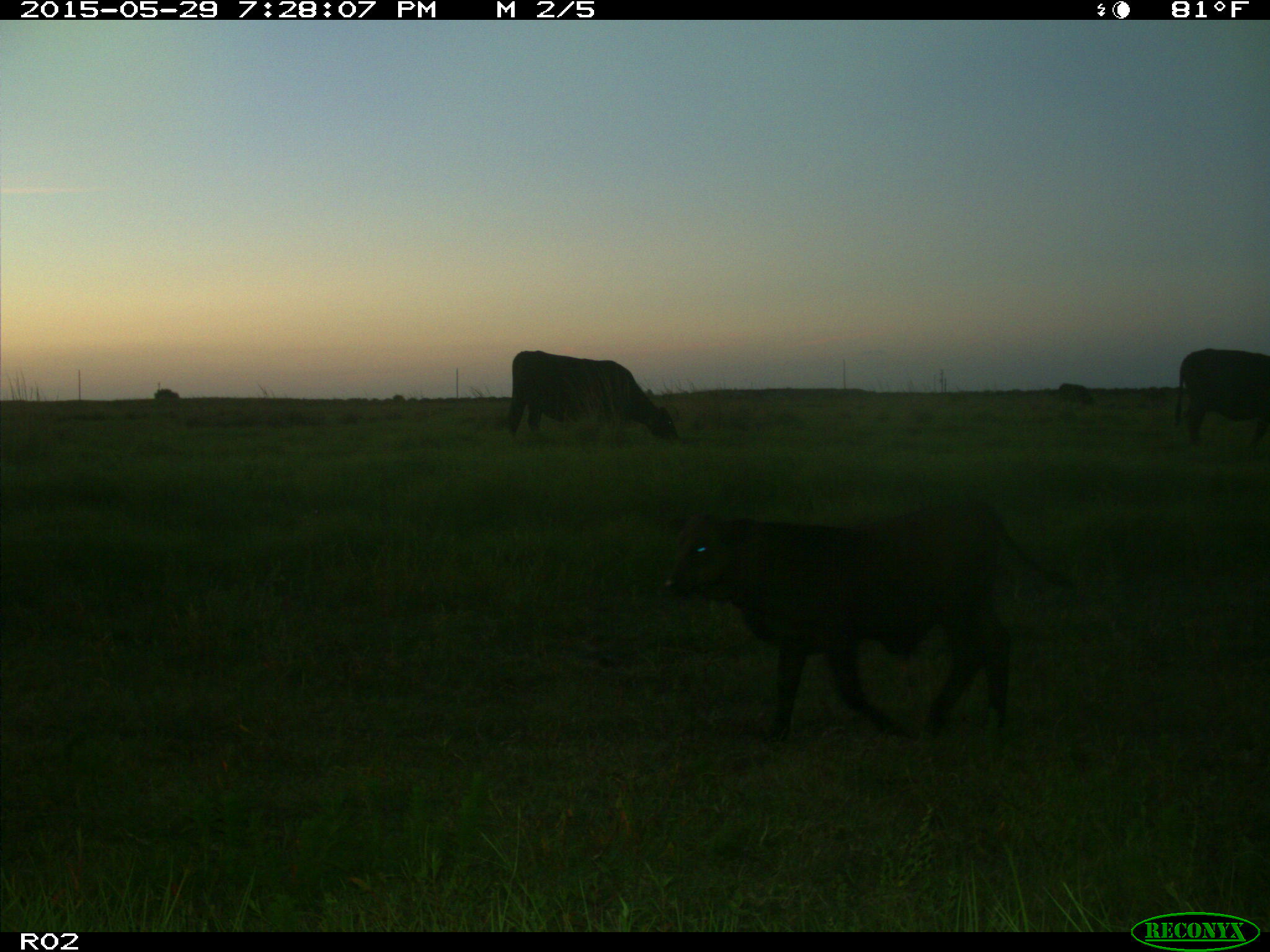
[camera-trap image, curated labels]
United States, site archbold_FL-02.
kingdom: Animalia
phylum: Chordata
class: Mammalia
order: Artiodactyla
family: Bovidae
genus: Bos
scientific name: Bos taurus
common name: domestic cow